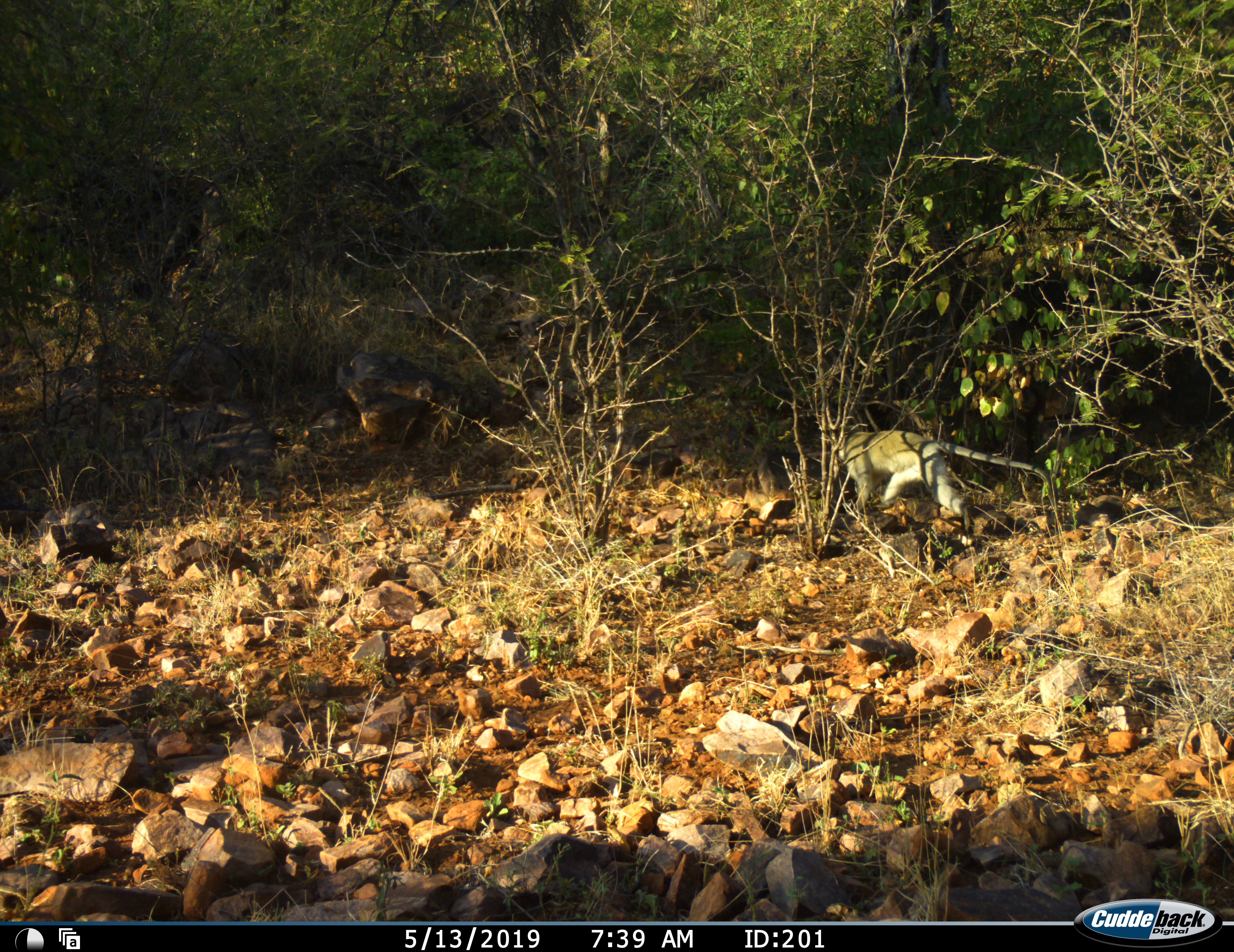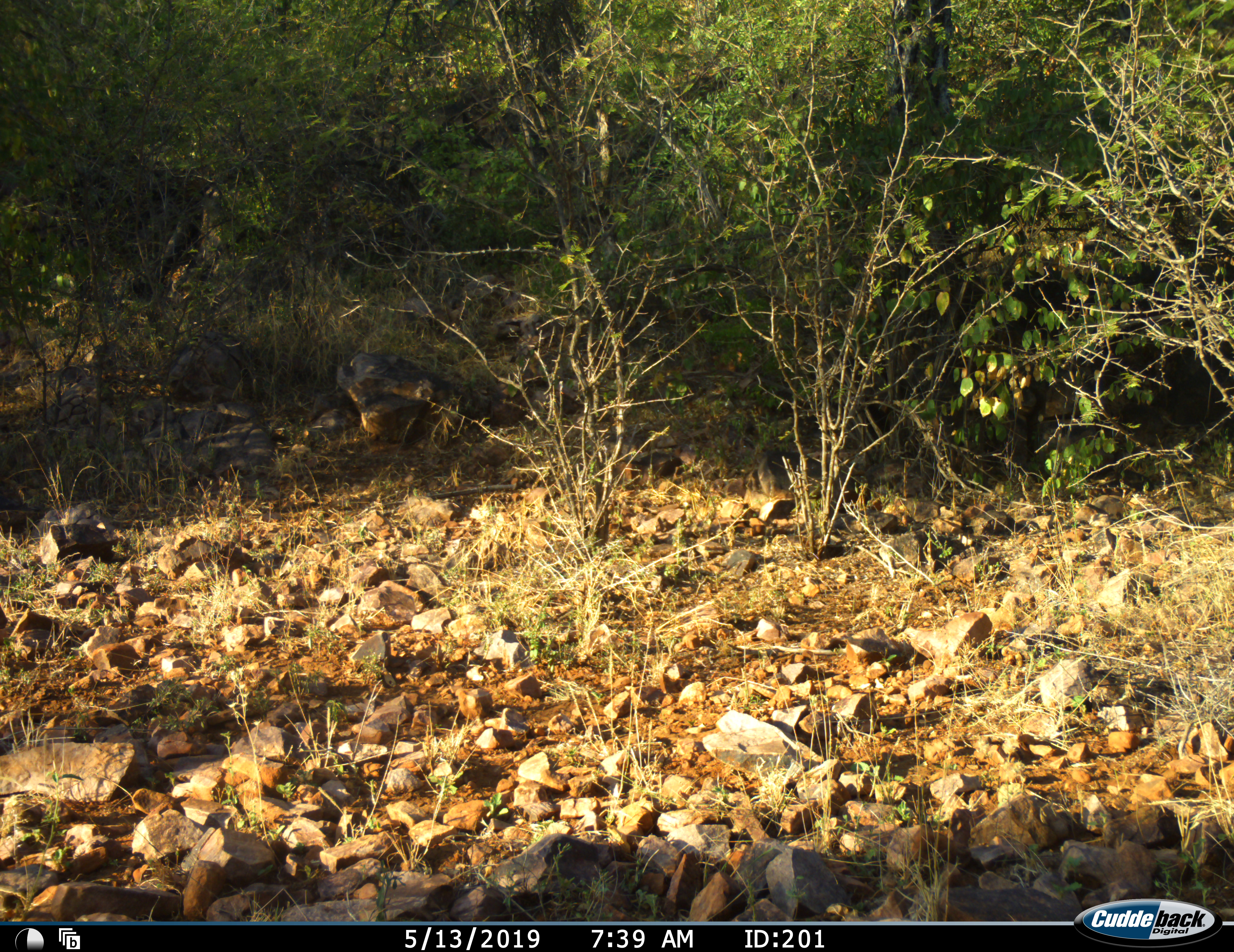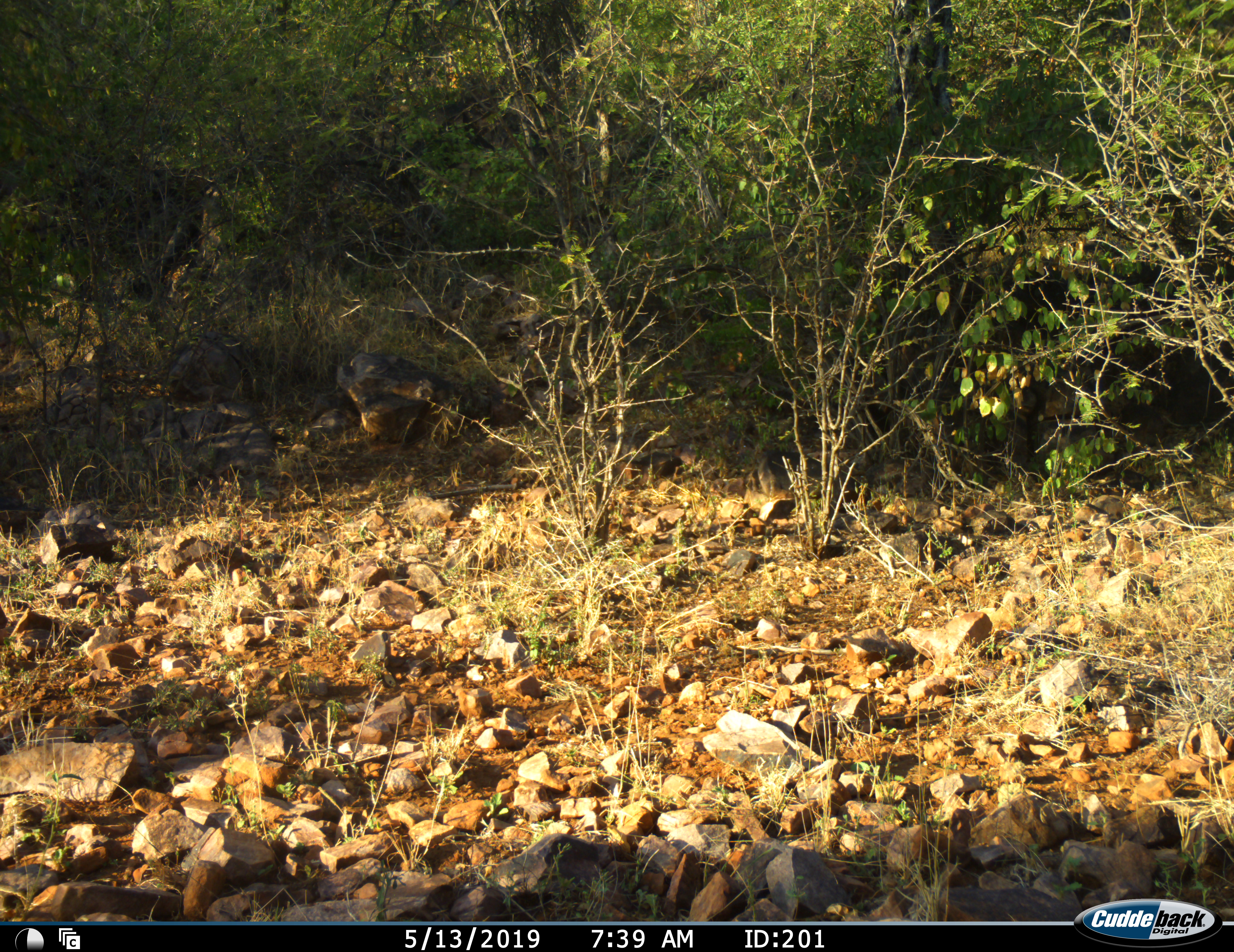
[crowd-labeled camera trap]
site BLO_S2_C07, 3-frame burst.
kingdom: Animalia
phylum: Chordata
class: Mammalia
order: Primates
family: Cercopithecidae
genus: Chlorocebus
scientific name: Chlorocebus pygerythrus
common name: vervet monkey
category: monkeyvervet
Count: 1.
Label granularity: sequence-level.